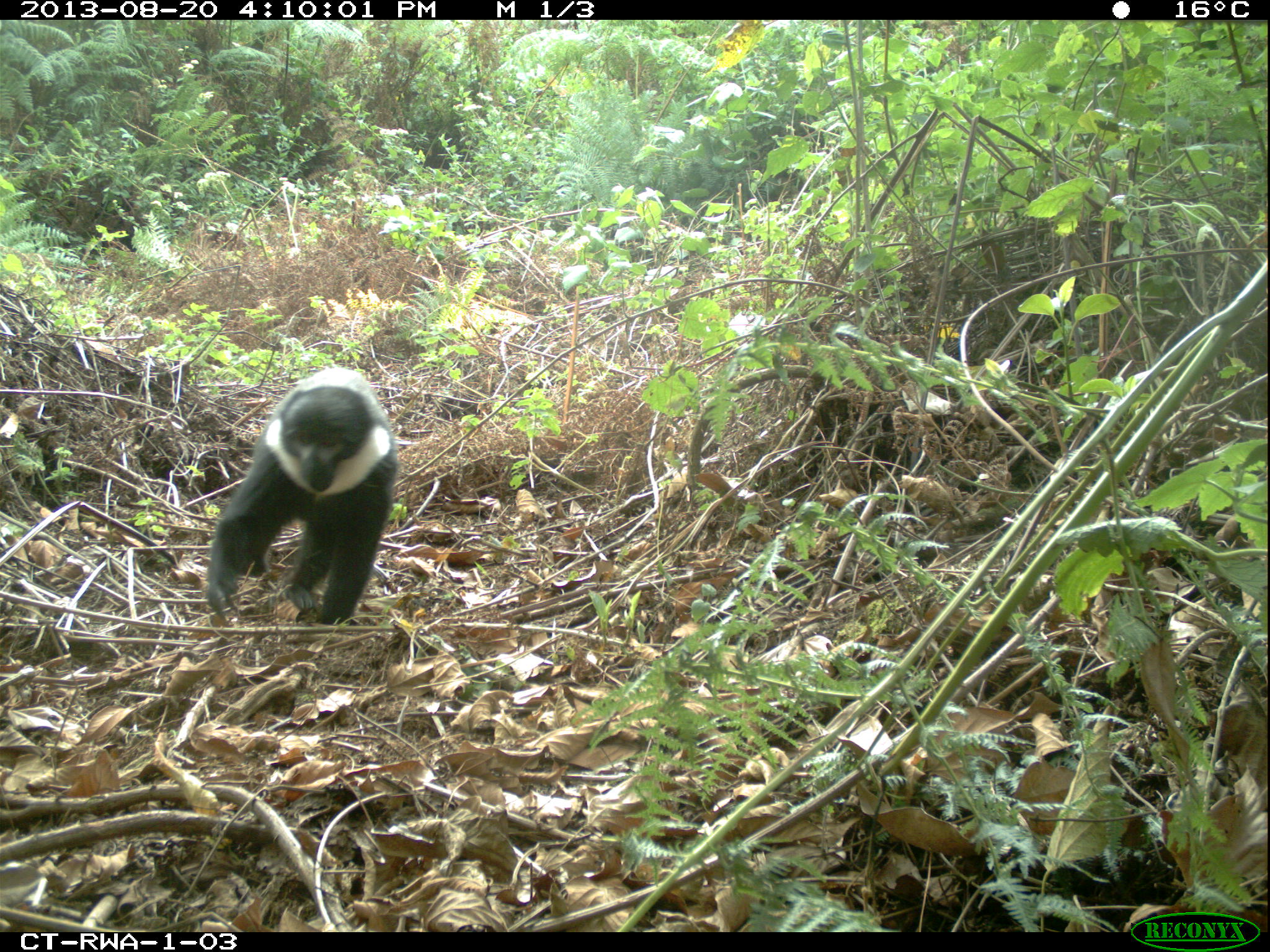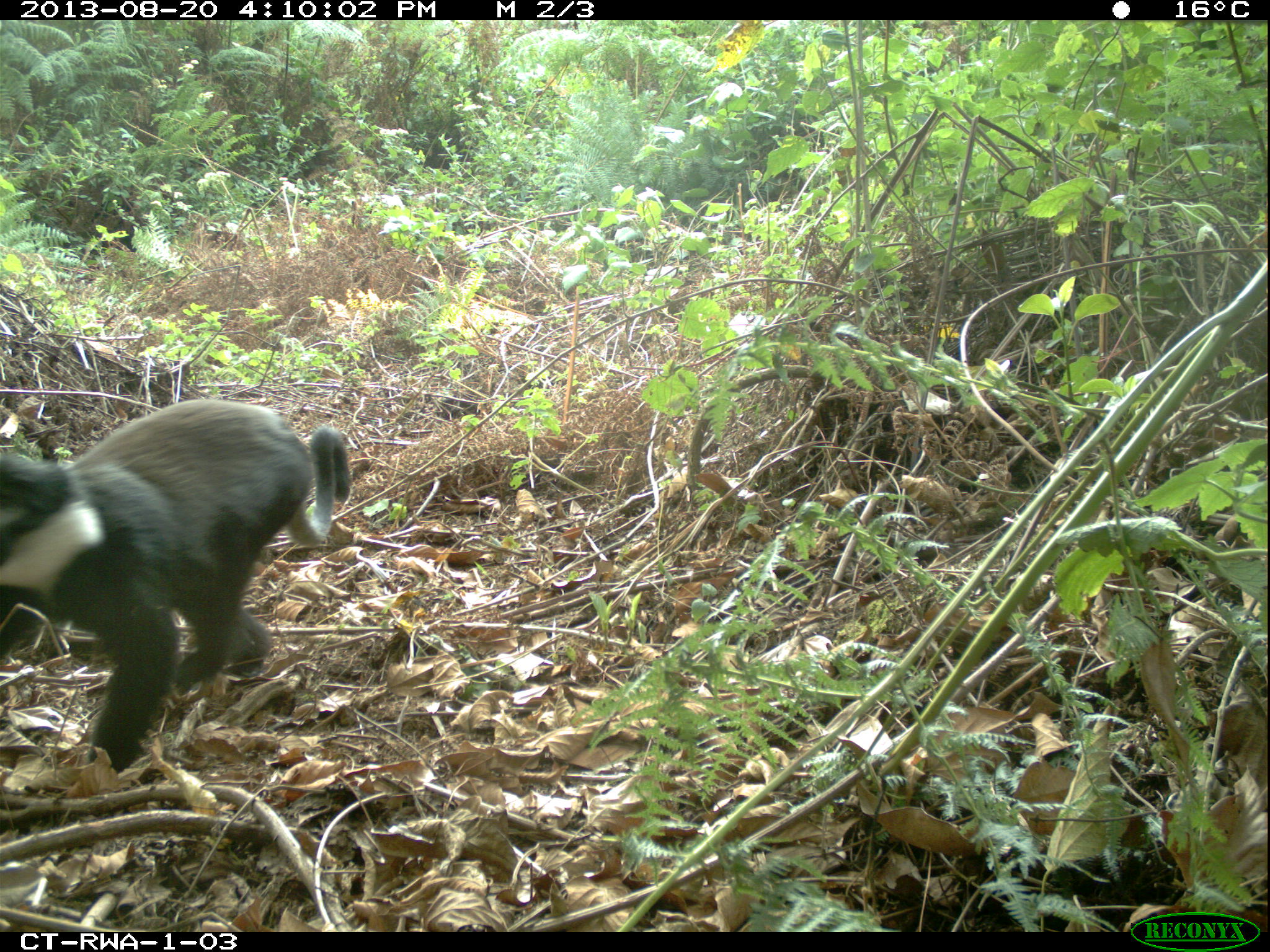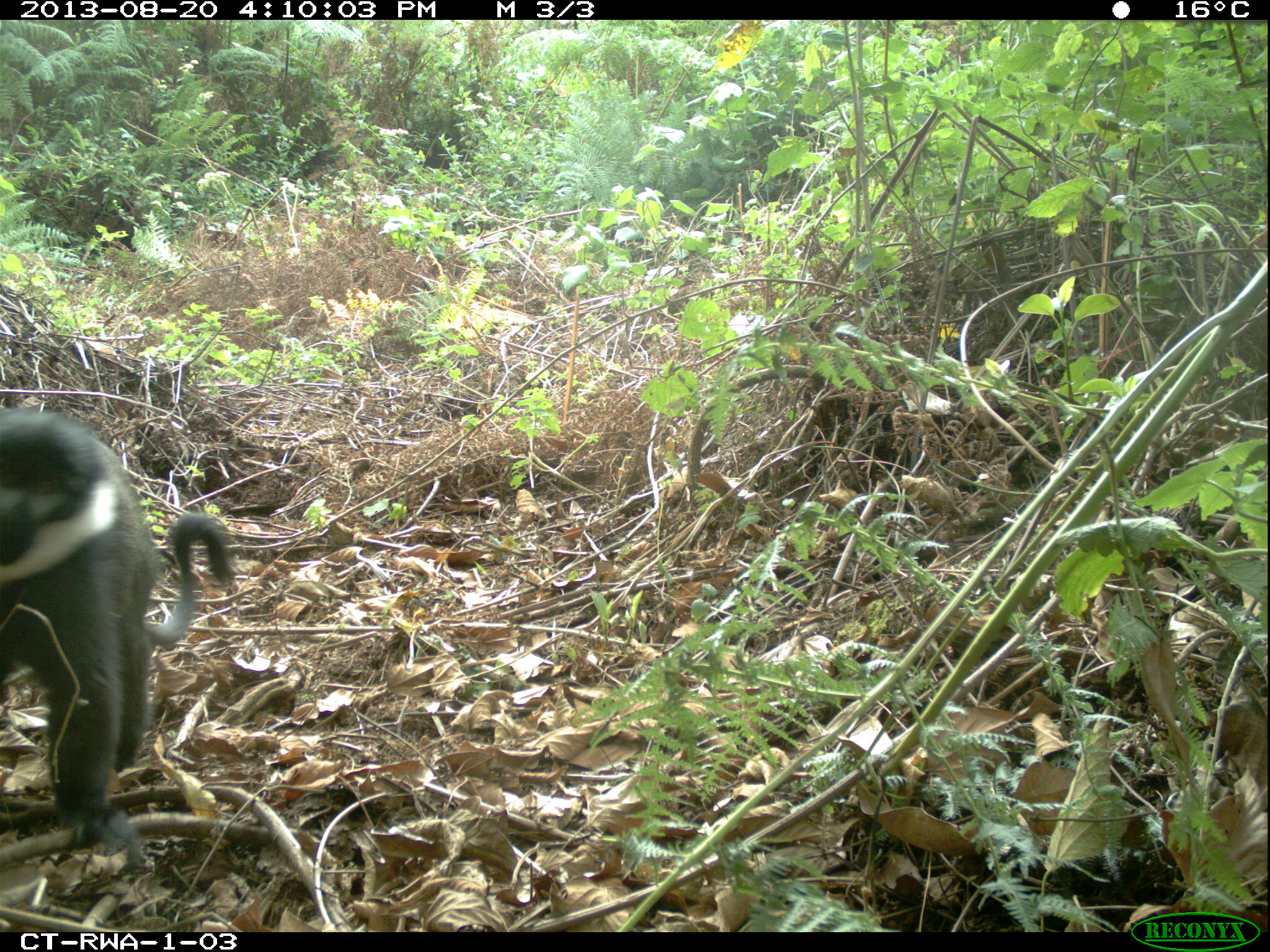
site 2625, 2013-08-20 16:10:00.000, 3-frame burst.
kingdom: Animalia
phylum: Chordata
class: Mammalia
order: Primates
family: Cercopithecidae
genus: Allochrocebus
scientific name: Allochrocebus lhoesti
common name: l'hoest's monkey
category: cercopithecus lhoesti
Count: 1.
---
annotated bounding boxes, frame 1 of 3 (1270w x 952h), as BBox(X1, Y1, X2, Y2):
cercopithecus lhoesti: BBox(199, 362, 400, 626)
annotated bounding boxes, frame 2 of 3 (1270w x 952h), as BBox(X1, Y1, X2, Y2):
cercopithecus lhoesti: BBox(0, 395, 355, 785)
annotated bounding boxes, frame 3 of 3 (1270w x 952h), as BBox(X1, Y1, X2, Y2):
cercopithecus lhoesti: BBox(0, 405, 234, 867)